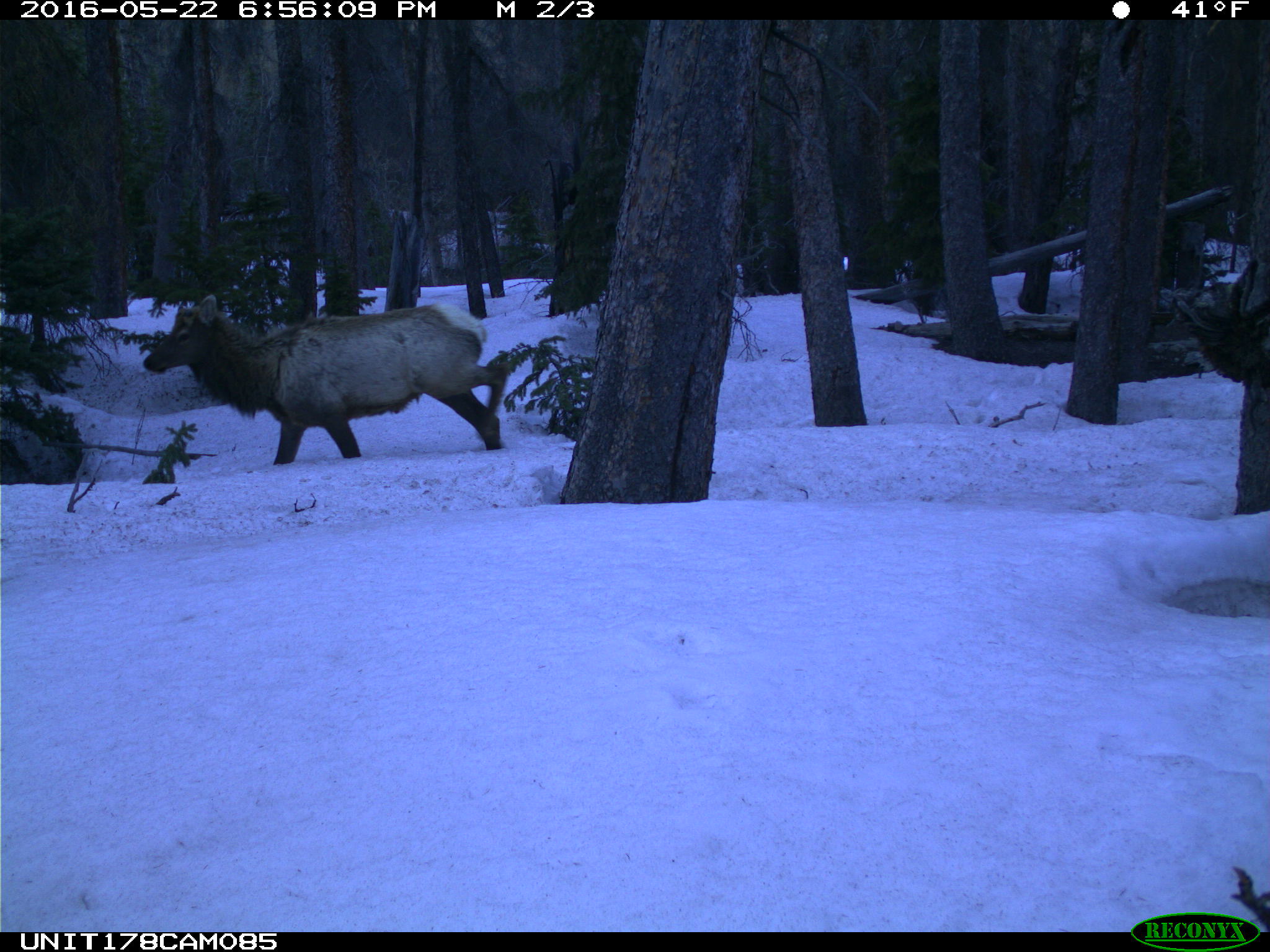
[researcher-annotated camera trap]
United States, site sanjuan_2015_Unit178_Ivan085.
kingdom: Animalia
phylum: Chordata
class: Mammalia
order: Artiodactyla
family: Cervidae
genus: Cervus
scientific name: Cervus elaphus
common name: red deer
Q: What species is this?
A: Cervus elaphus (red deer).